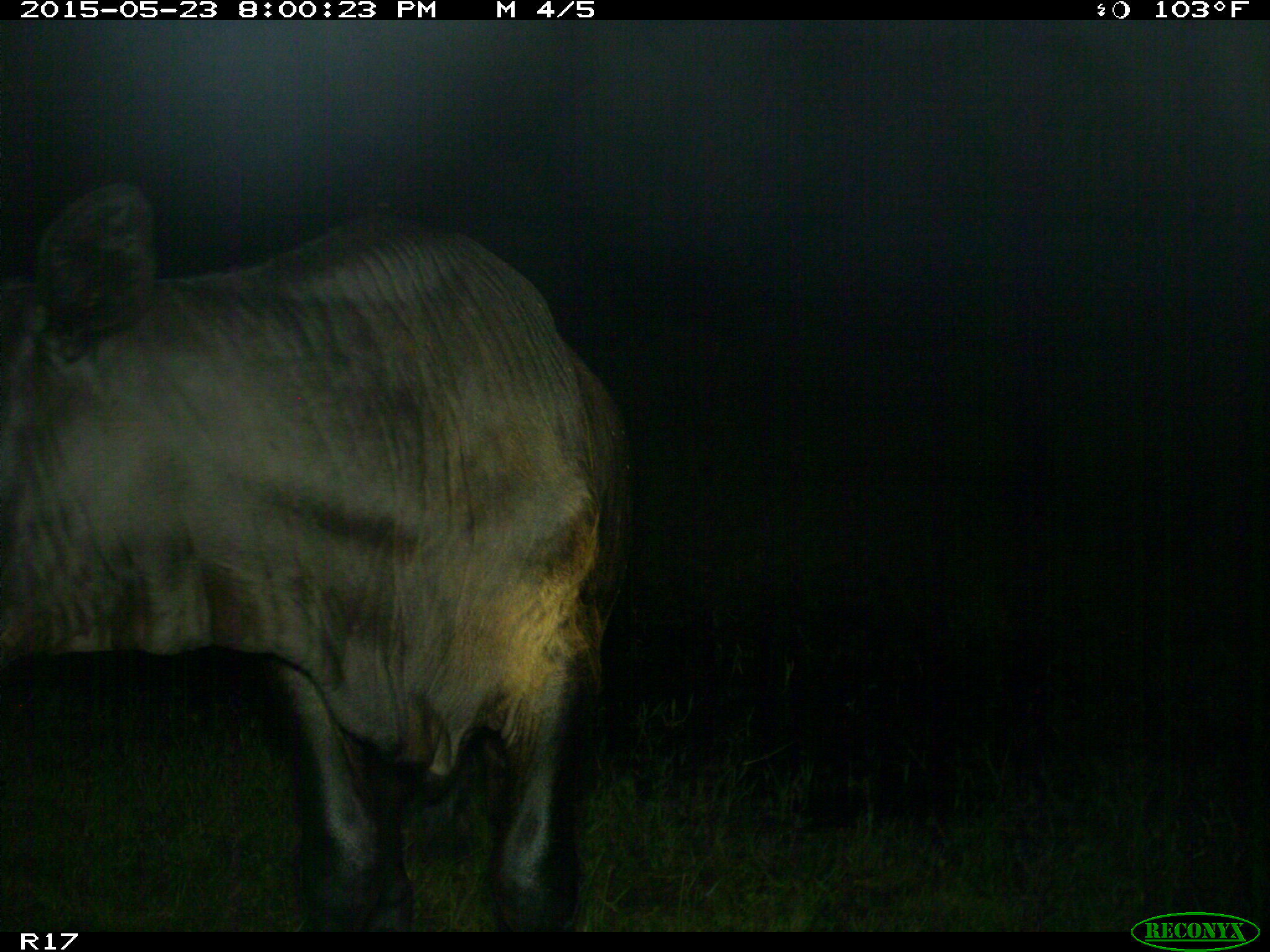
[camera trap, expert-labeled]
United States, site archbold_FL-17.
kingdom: Animalia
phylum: Chordata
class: Mammalia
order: Artiodactyla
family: Bovidae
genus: Bos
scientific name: Bos taurus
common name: domestic cow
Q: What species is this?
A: Bos taurus (domestic cow).